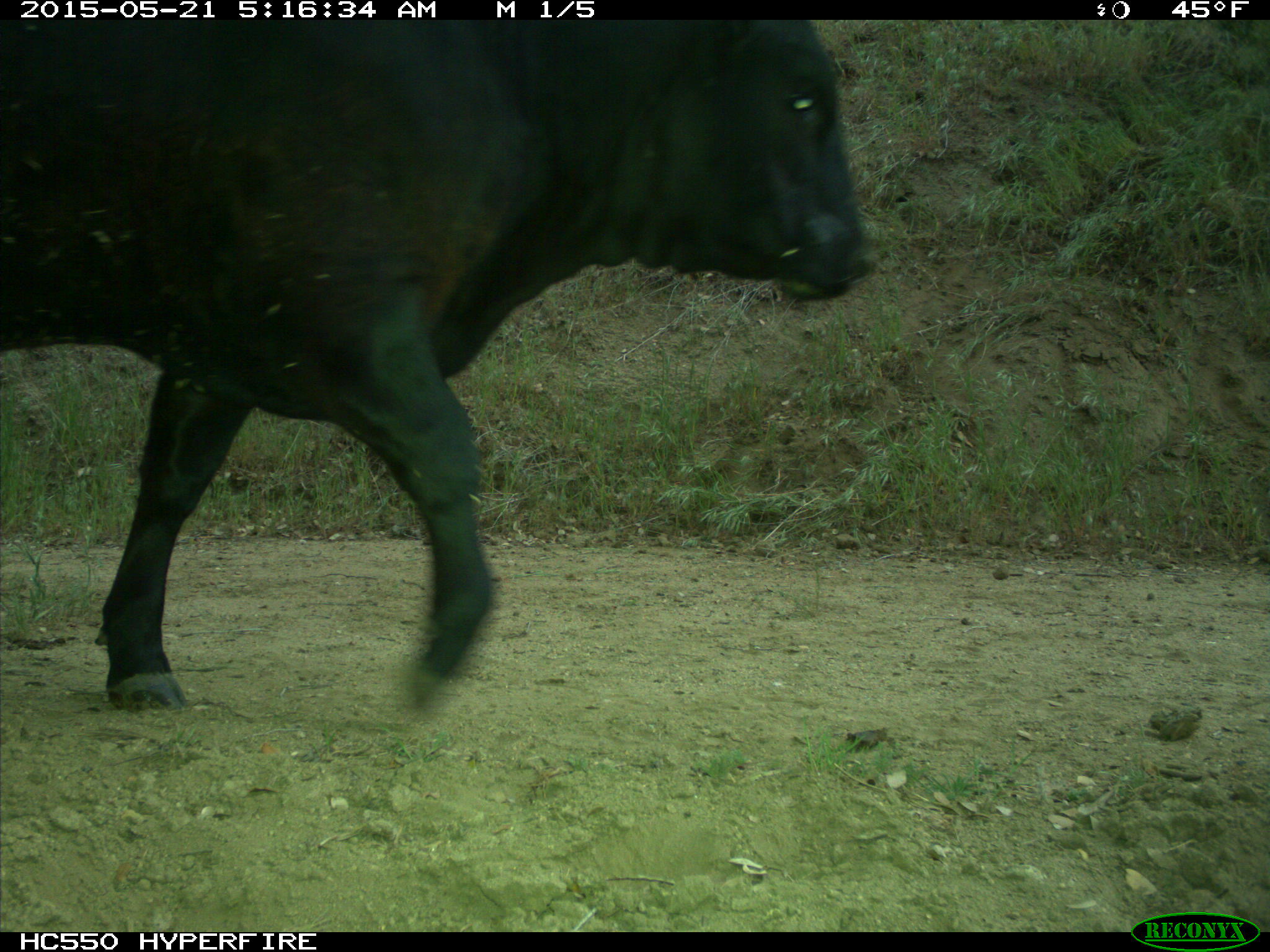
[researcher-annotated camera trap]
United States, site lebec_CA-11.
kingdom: Animalia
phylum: Chordata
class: Mammalia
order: Artiodactyla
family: Bovidae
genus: Bos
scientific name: Bos taurus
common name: domestic cow